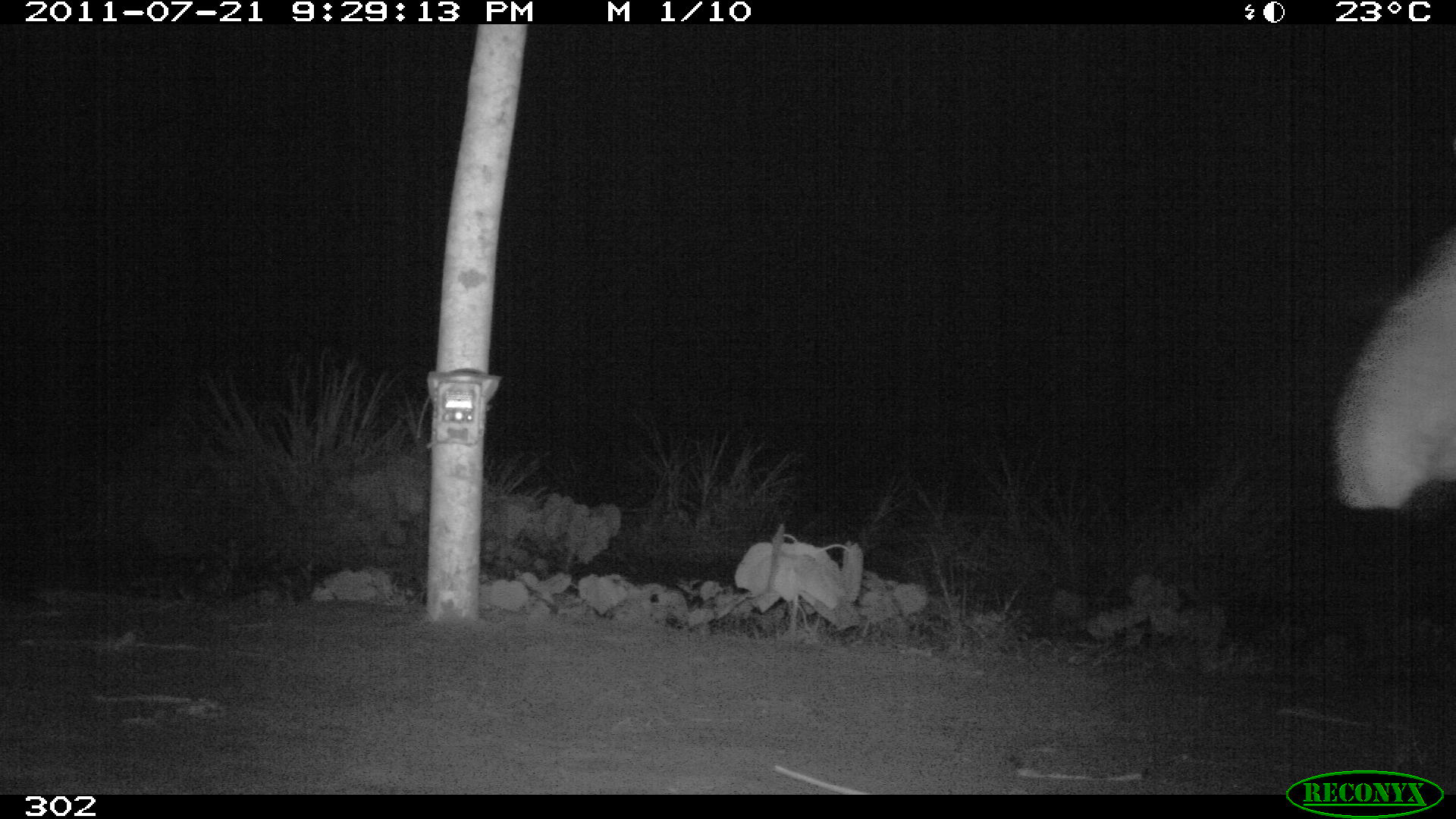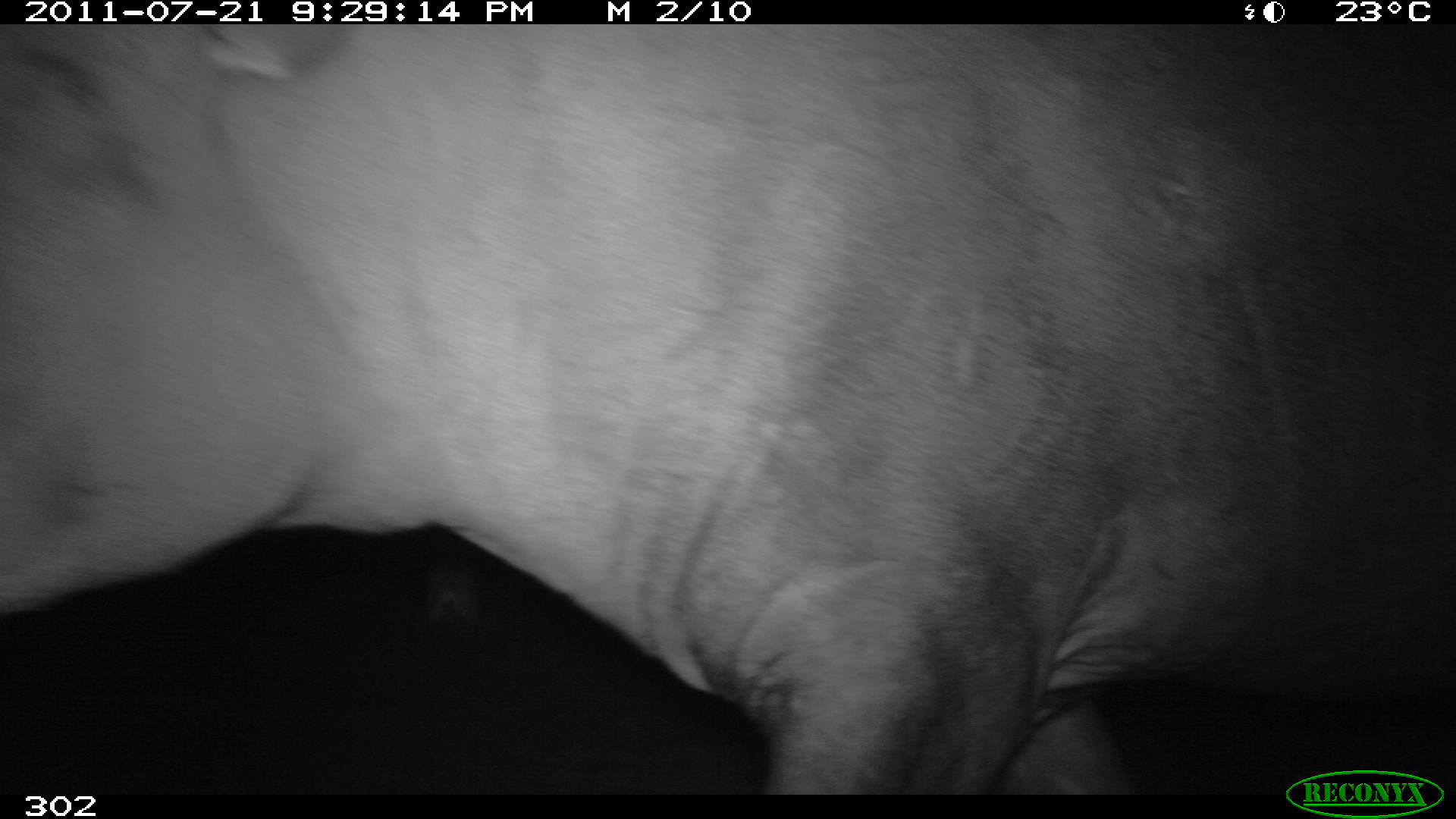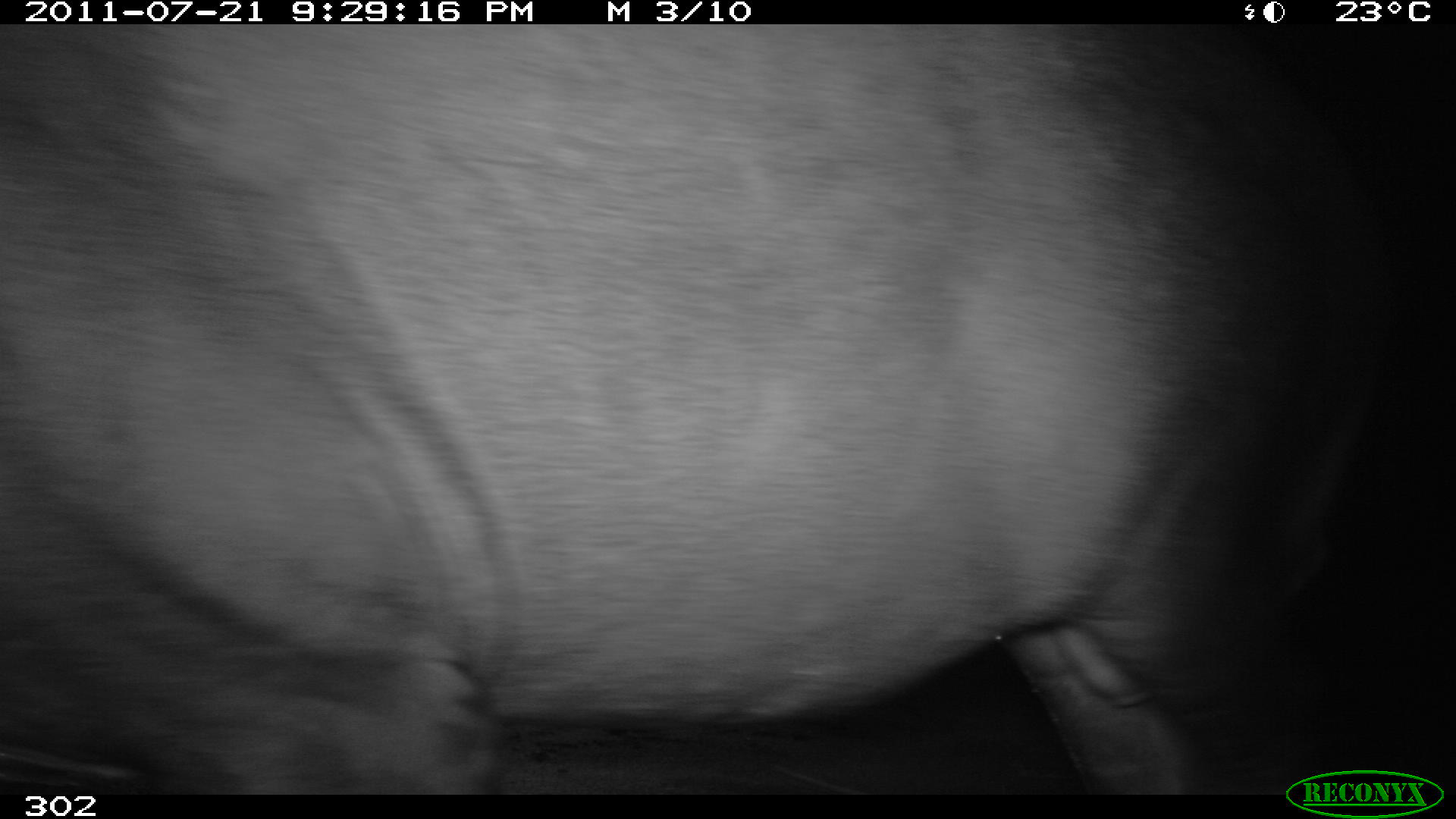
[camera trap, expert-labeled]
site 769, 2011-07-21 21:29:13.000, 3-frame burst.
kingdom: Animalia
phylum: Chordata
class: Mammalia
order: Perissodactyla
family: Tapiridae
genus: Tapirus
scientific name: Tapirus terrestris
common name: south american tapir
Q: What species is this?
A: Tapirus terrestris (south american tapir).